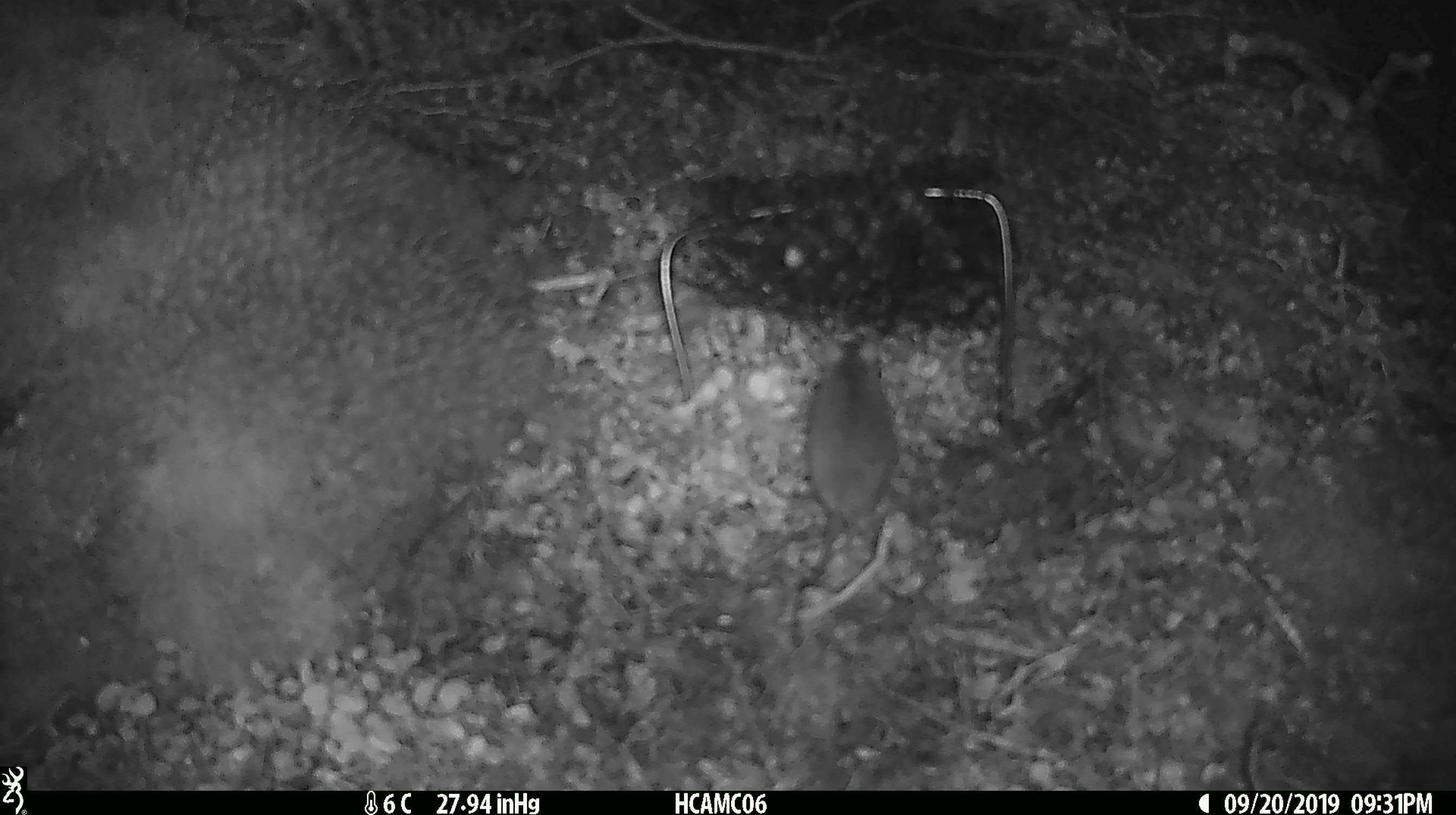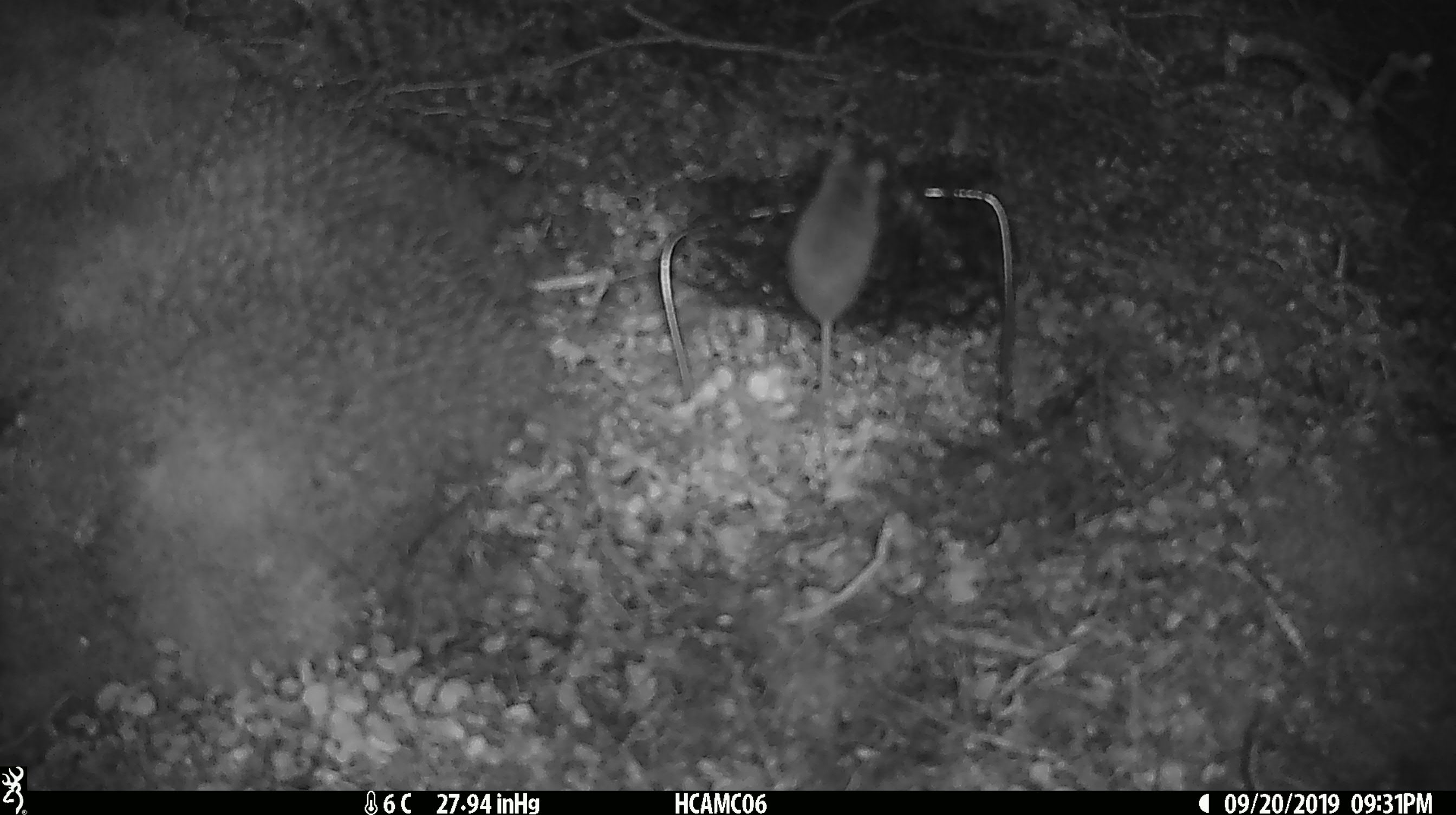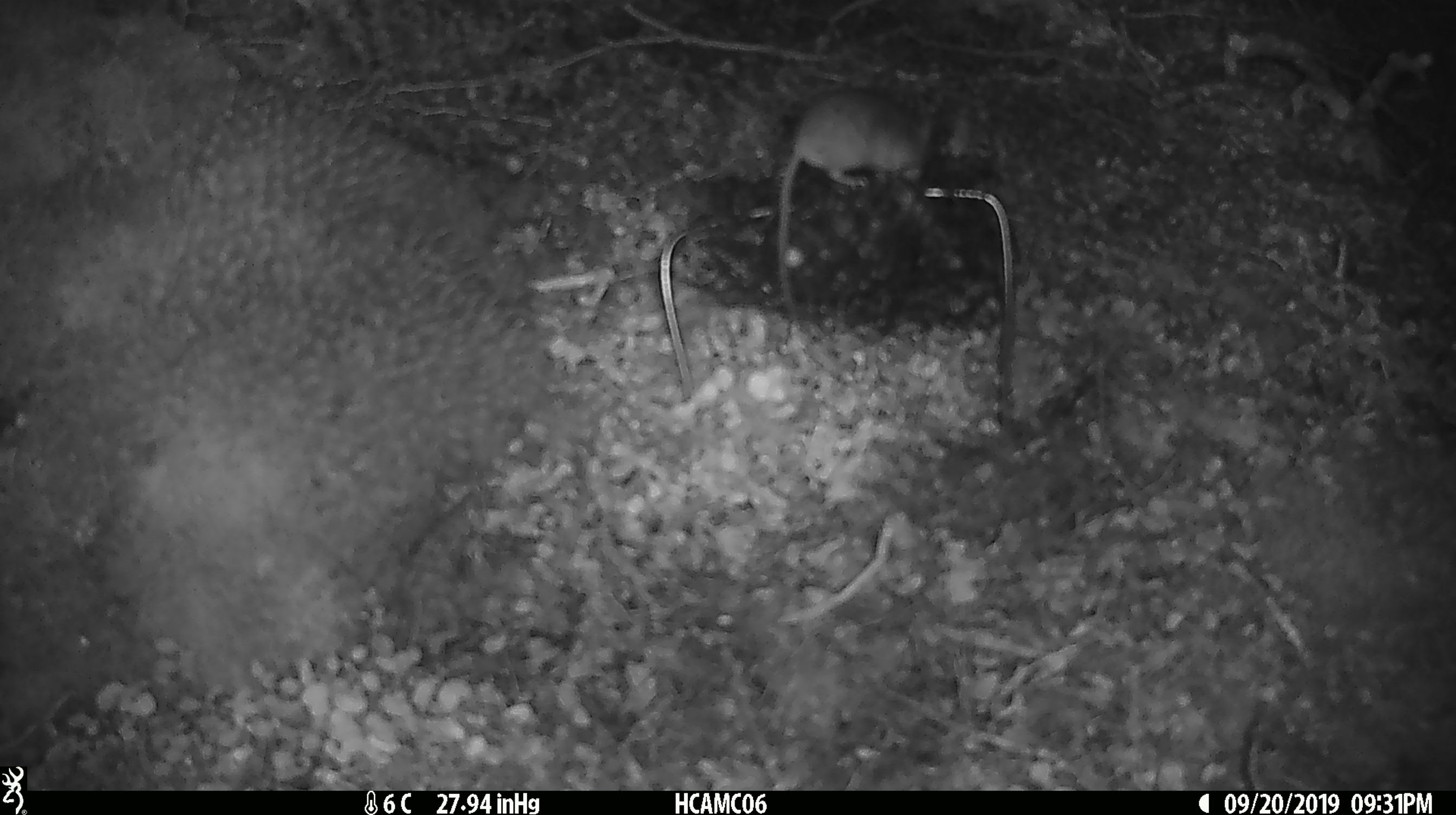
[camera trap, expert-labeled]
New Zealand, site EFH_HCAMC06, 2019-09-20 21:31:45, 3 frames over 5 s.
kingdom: Animalia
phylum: Chordata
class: Mammalia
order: Rodentia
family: Muridae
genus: Mus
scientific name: Mus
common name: mouse